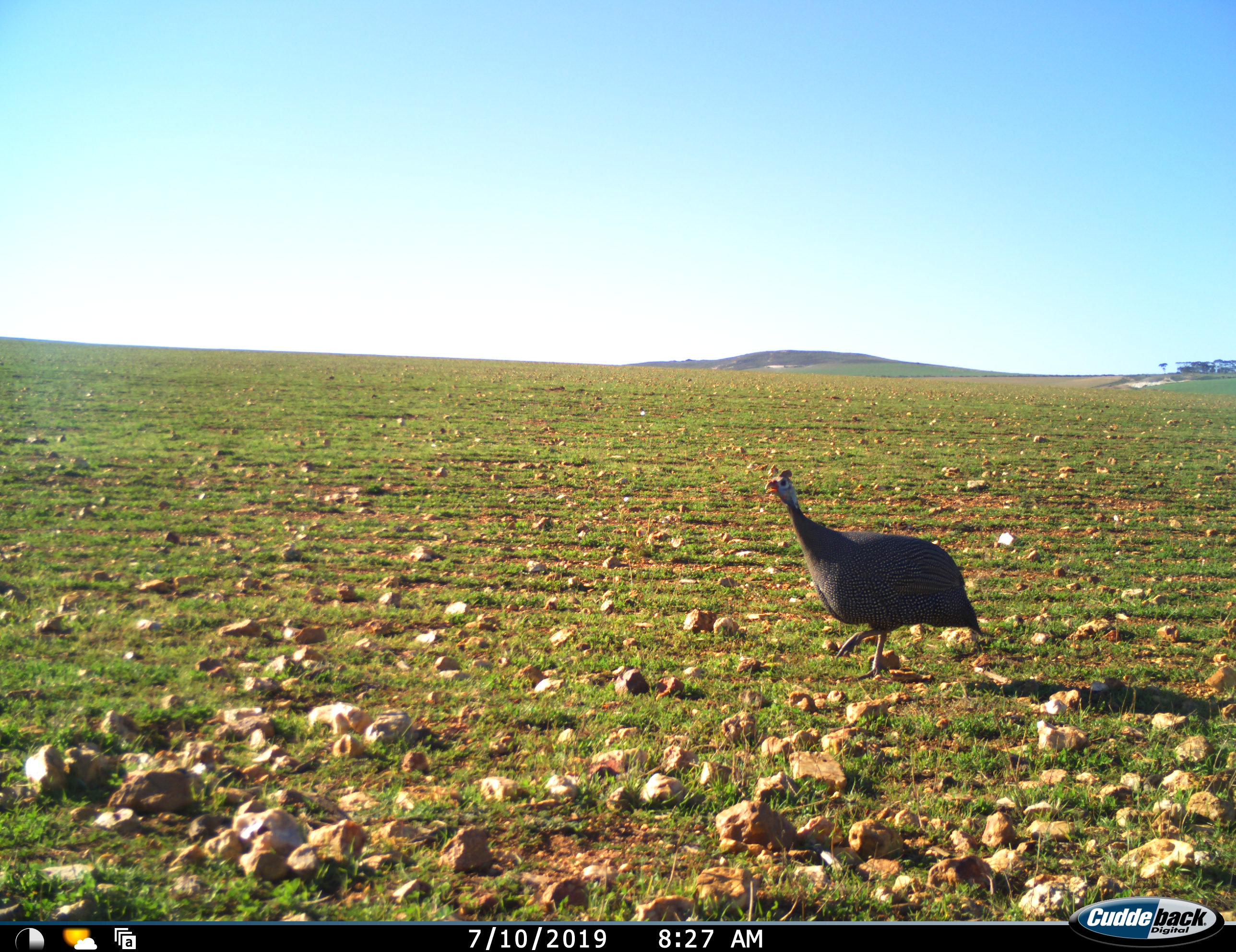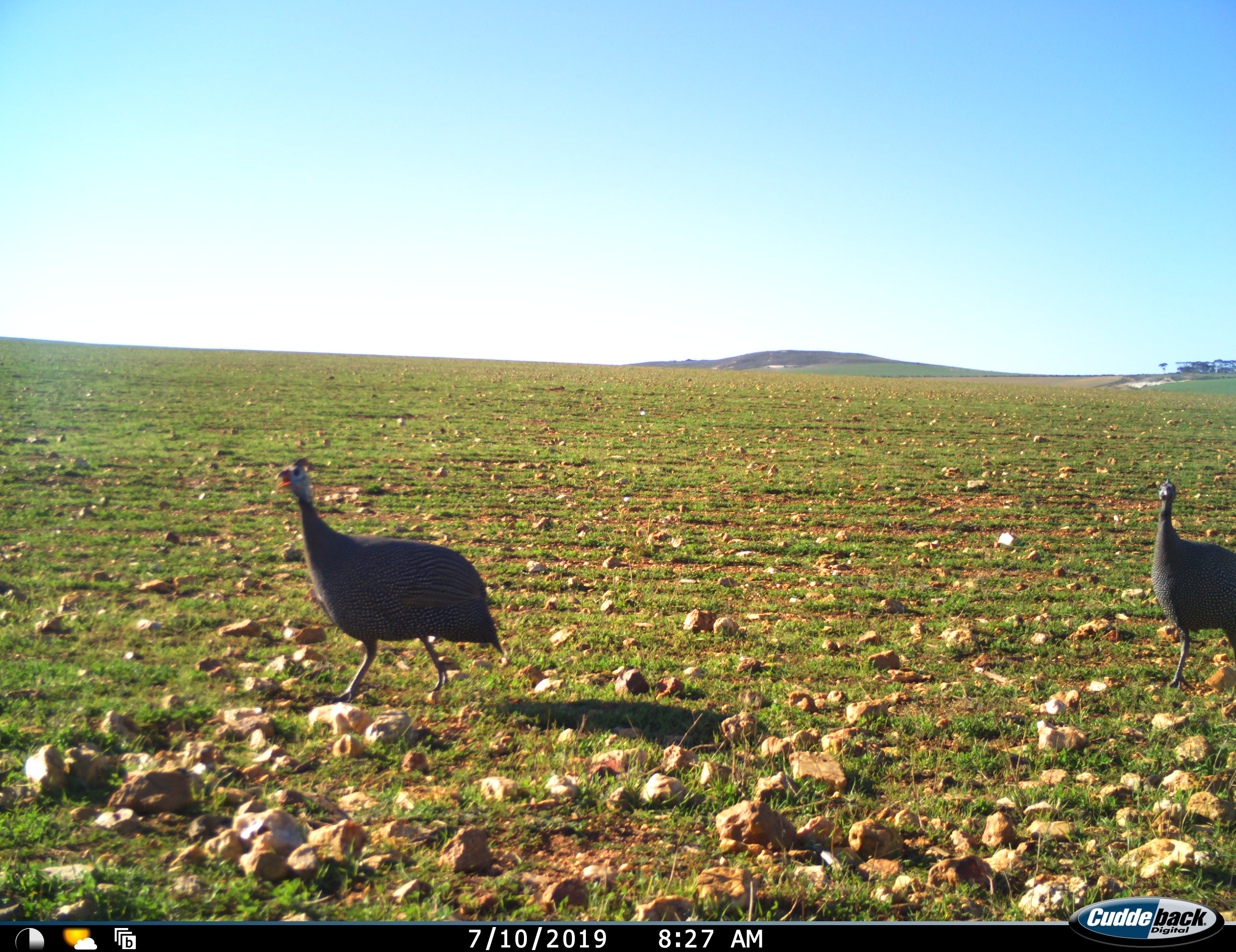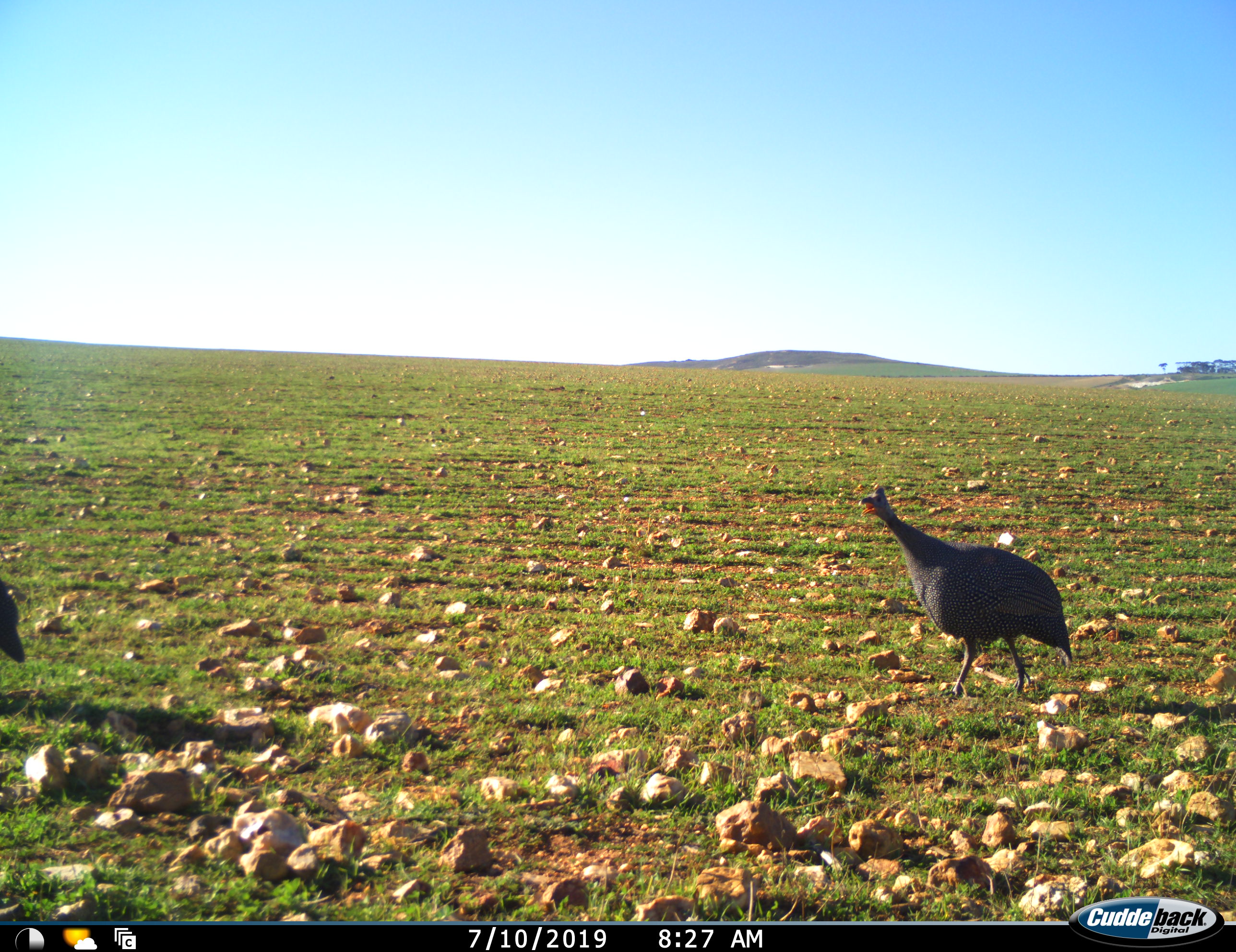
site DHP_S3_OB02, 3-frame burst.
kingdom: Animalia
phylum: Chordata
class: Aves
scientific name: Aves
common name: bird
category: birdother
Birdother (bird) (Aves), count 2. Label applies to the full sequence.